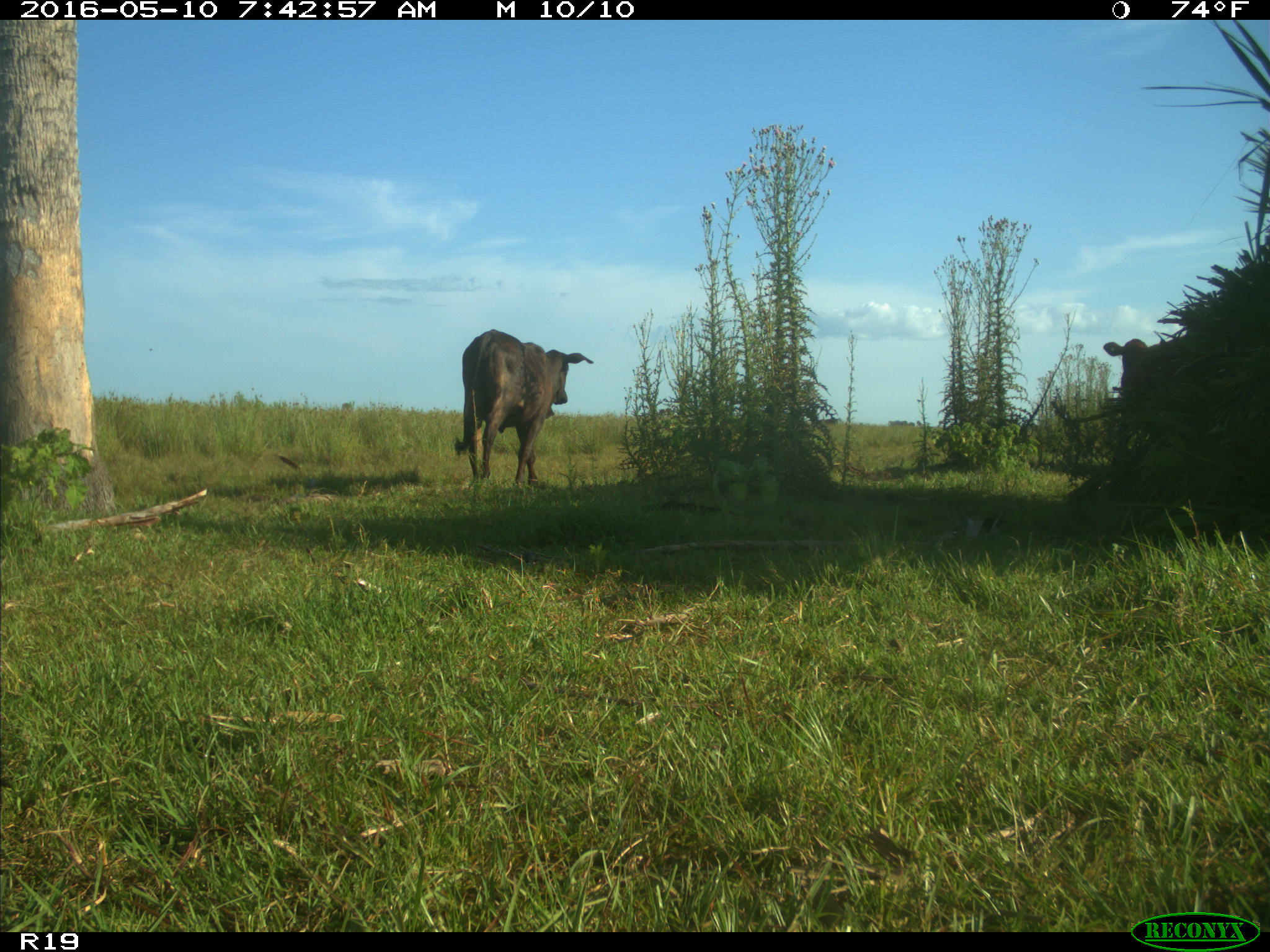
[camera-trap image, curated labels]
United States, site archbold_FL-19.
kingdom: Animalia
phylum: Chordata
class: Mammalia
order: Artiodactyla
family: Bovidae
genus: Bos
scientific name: Bos taurus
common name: domestic cow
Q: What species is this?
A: Bos taurus (domestic cow).